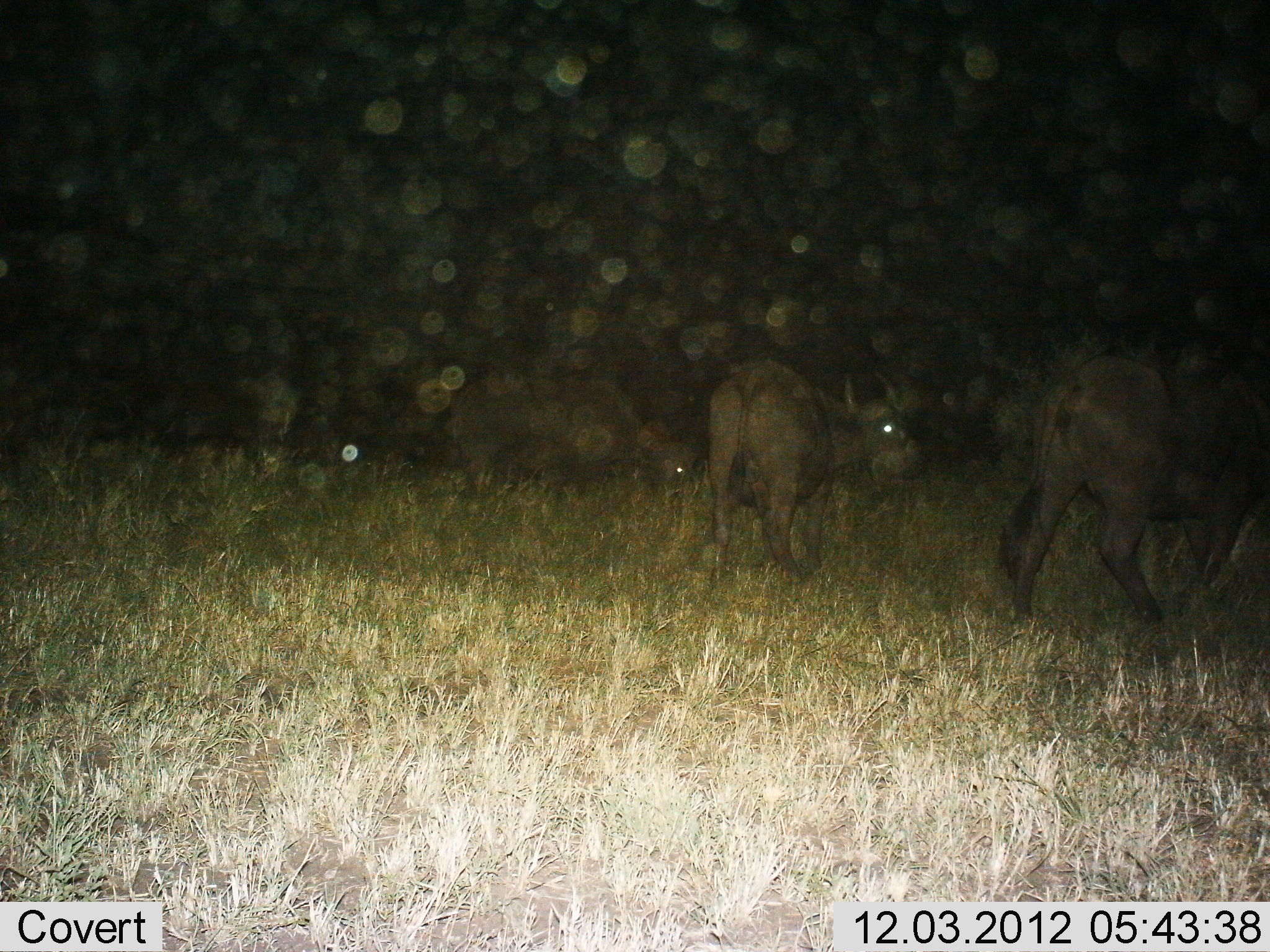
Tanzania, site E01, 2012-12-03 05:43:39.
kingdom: Animalia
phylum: Chordata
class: Mammalia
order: Artiodactyla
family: Bovidae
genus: Syncerus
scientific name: Syncerus caffer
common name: cape buffalo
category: buffalo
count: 3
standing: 55%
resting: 5%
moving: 60%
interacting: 5%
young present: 0%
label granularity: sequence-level